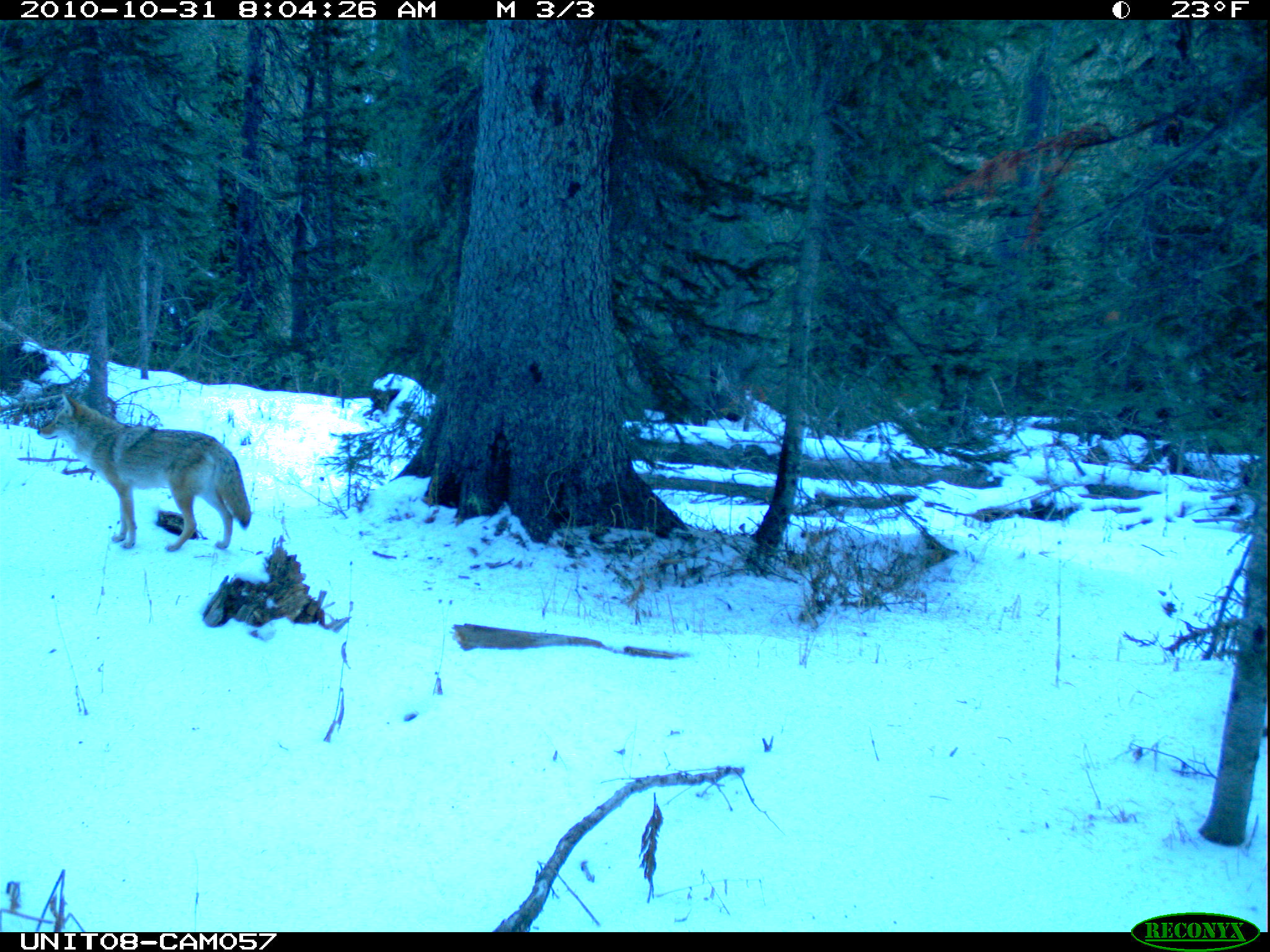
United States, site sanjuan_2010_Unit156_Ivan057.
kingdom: Animalia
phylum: Chordata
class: Mammalia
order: Carnivora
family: Canidae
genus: Canis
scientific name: Canis latrans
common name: coyote